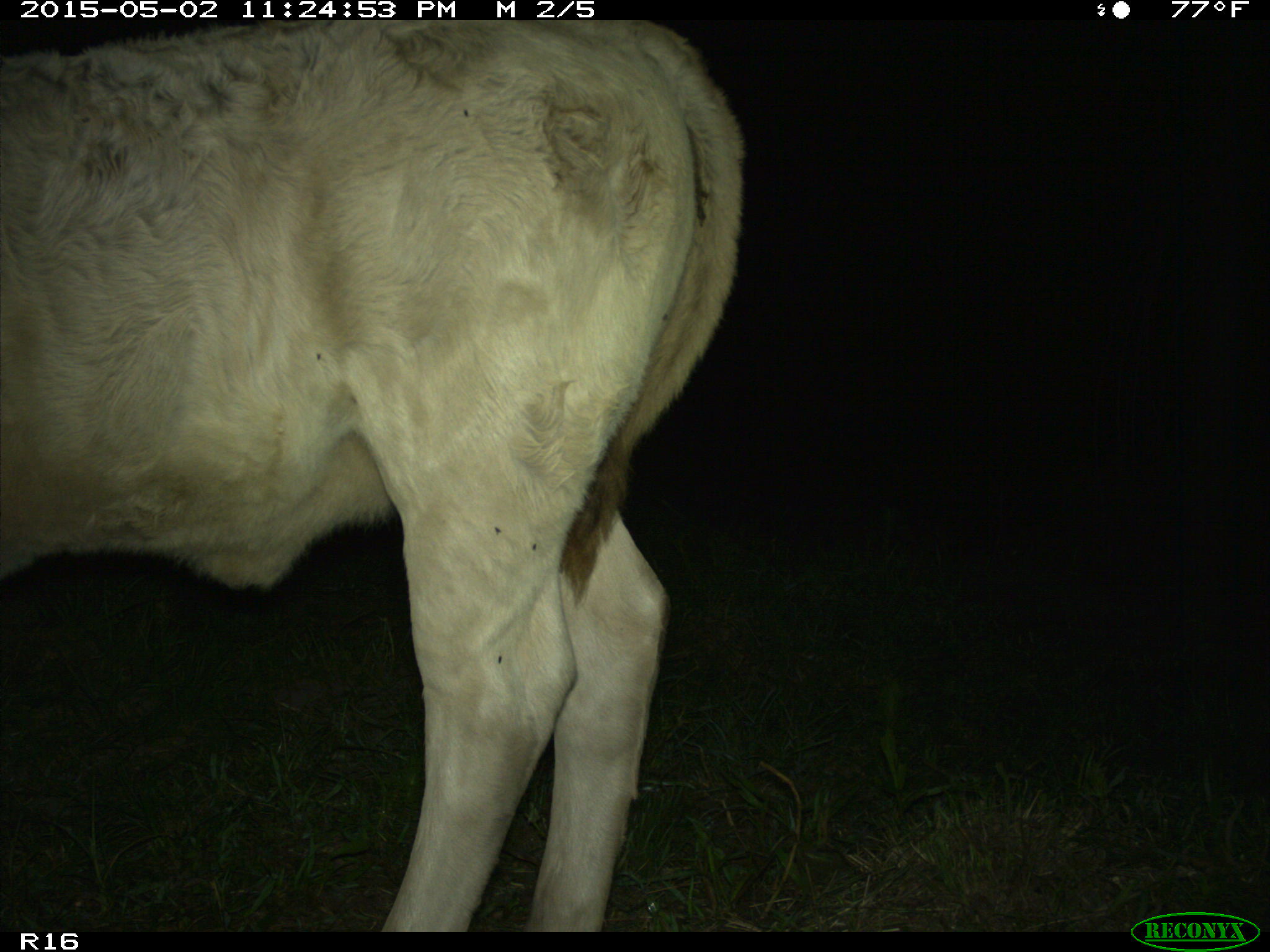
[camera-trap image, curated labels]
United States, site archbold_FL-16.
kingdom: Animalia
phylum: Chordata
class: Mammalia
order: Artiodactyla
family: Bovidae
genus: Bos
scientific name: Bos taurus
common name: domestic cow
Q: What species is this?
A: Bos taurus (domestic cow).